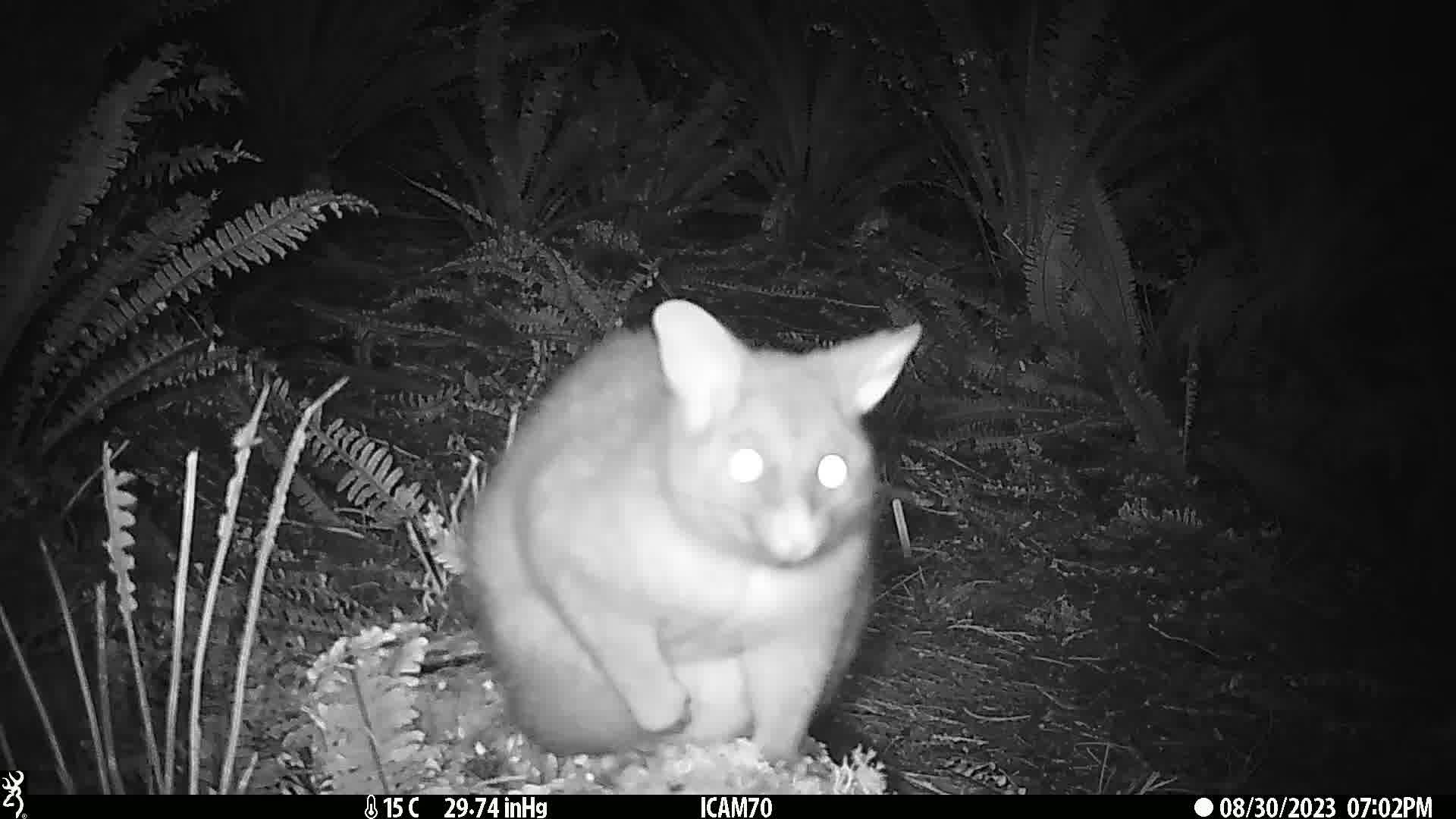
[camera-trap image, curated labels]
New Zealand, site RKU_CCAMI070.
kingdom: Animalia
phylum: Chordata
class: Mammalia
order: Diprotodontia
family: Phalangeridae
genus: Trichosurus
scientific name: Trichosurus vulpecula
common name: common brushtail possum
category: possum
Possum (common brushtail possum) (Trichosurus vulpecula).